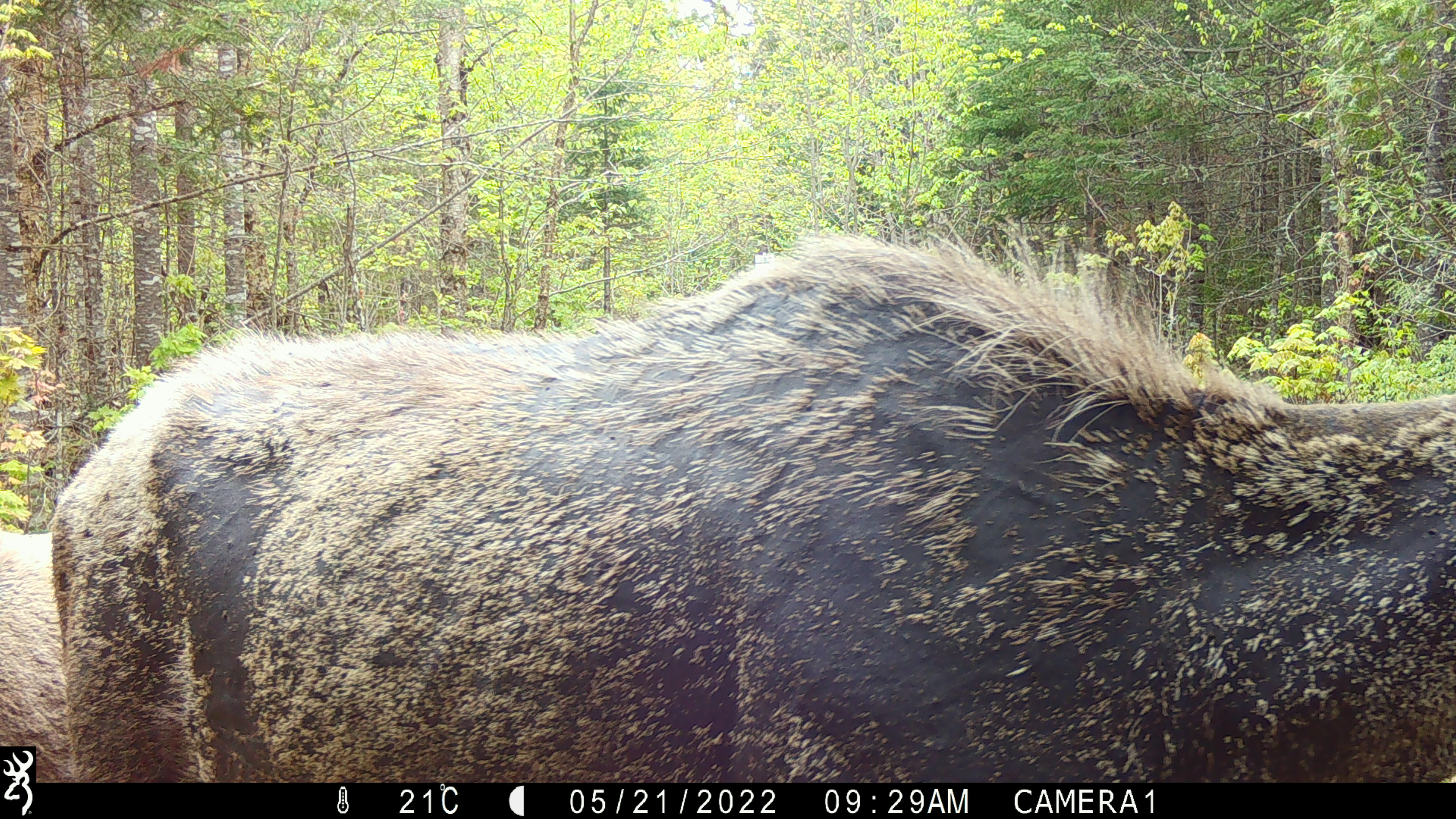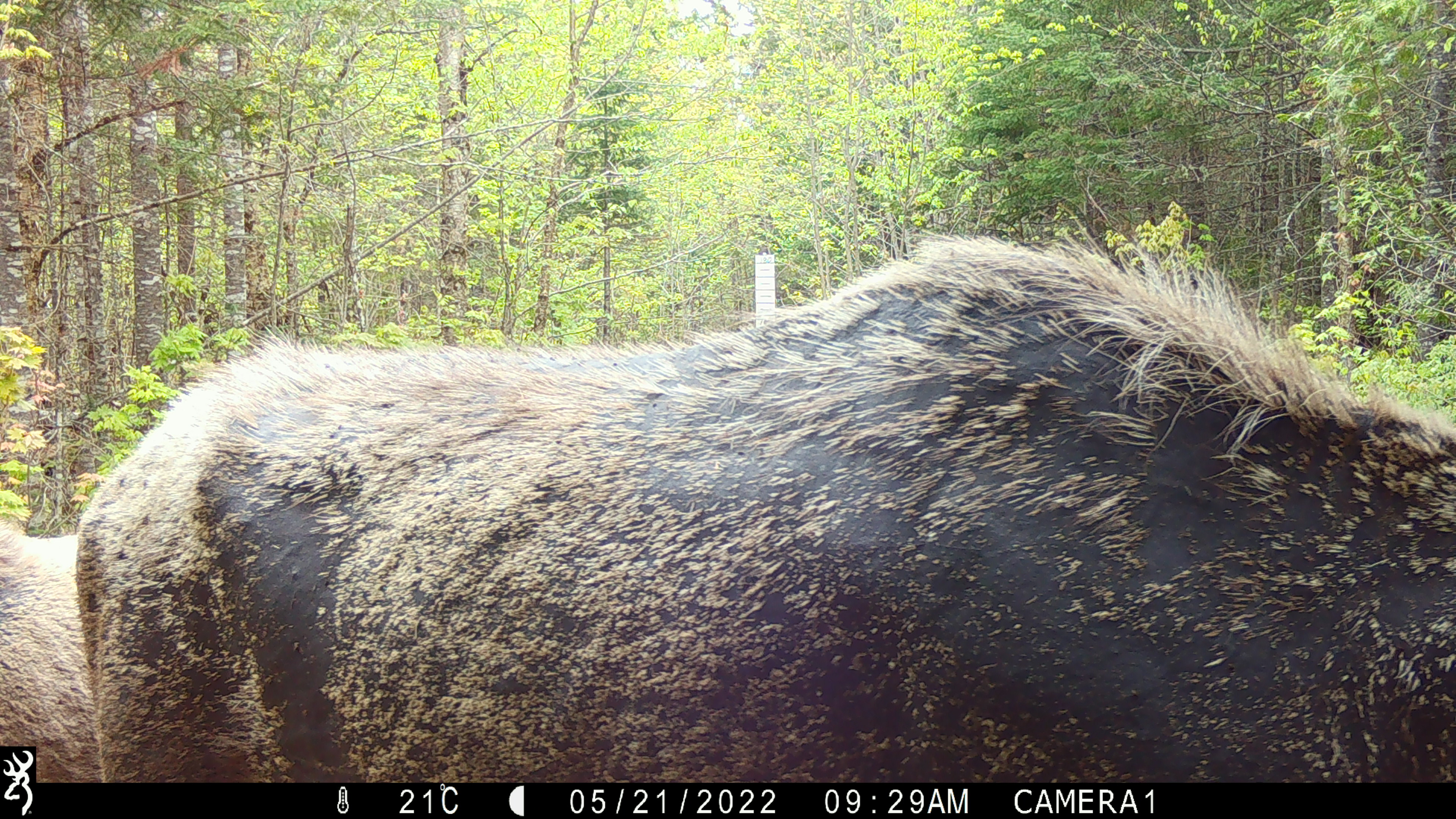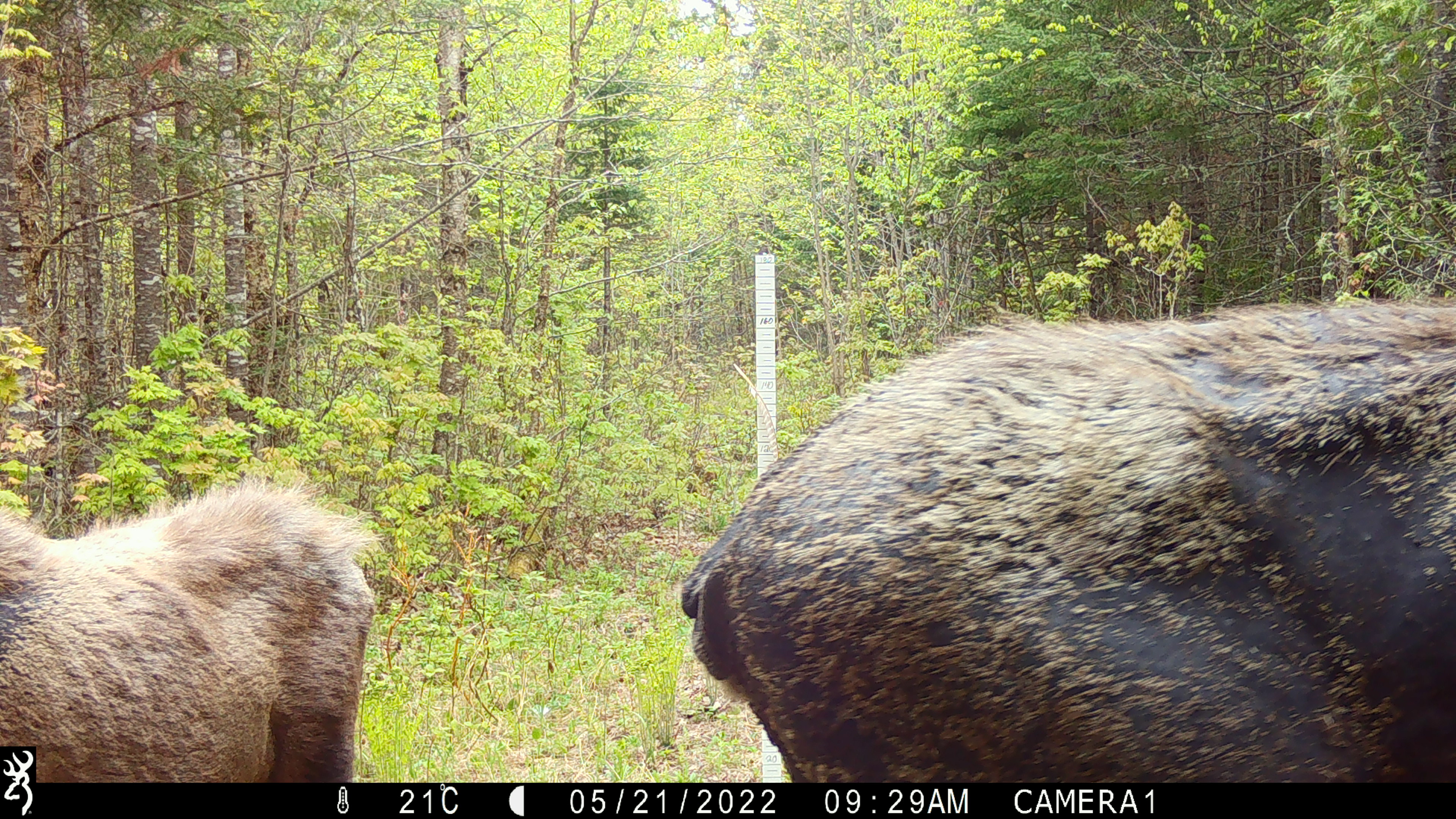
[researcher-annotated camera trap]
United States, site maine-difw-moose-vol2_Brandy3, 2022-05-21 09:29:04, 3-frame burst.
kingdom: Animalia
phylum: Chordata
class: Mammalia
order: Artiodactyla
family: Cervidae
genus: Alces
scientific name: Alces alces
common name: moose